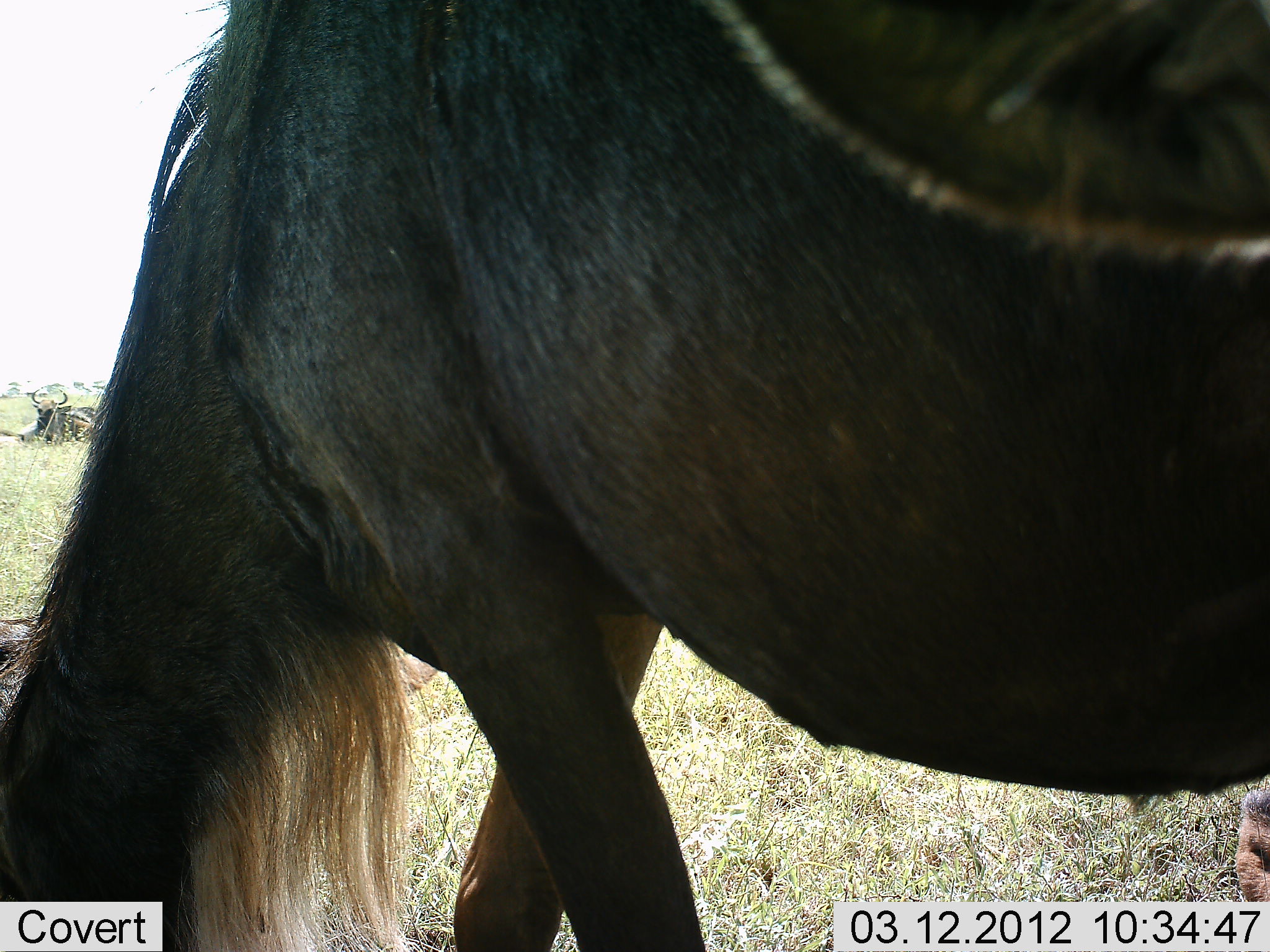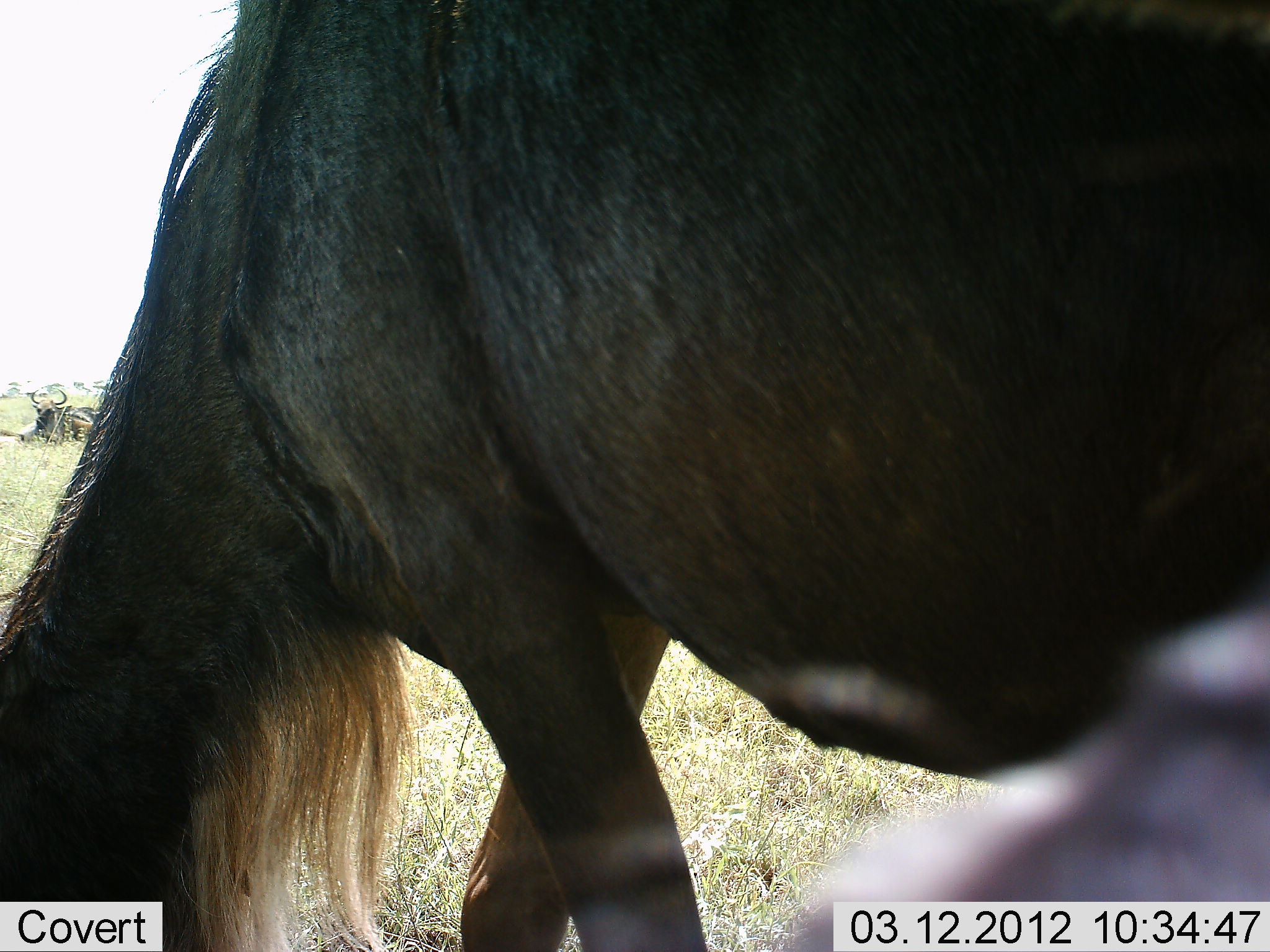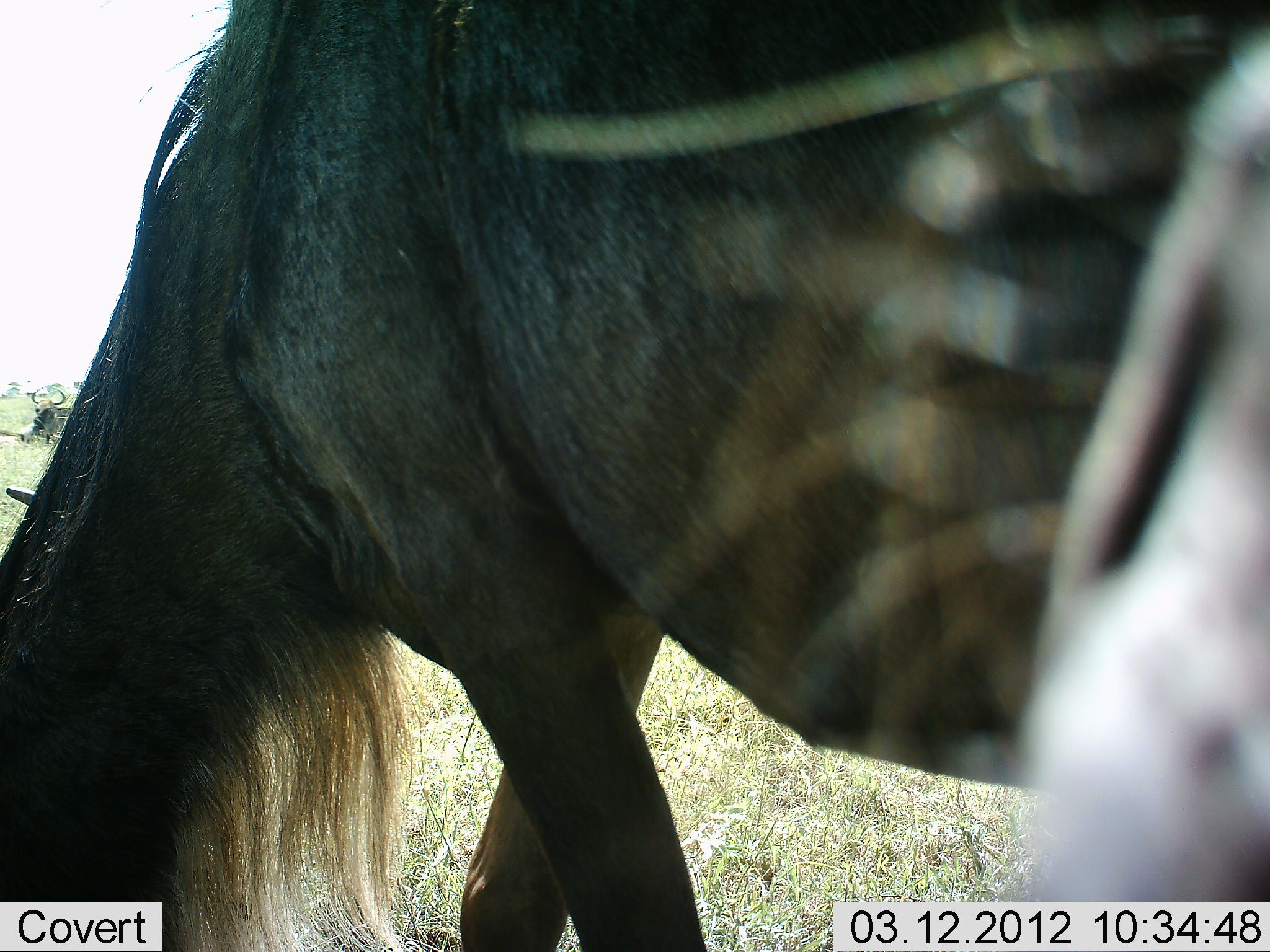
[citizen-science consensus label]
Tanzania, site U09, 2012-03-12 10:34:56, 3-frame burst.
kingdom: Animalia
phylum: Chordata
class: Mammalia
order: Artiodactyla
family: Bovidae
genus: Connochaetes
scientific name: Connochaetes taurinus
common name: blue wildebeest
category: wildebeest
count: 1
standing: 39%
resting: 30%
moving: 6%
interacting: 3%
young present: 0%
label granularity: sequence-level